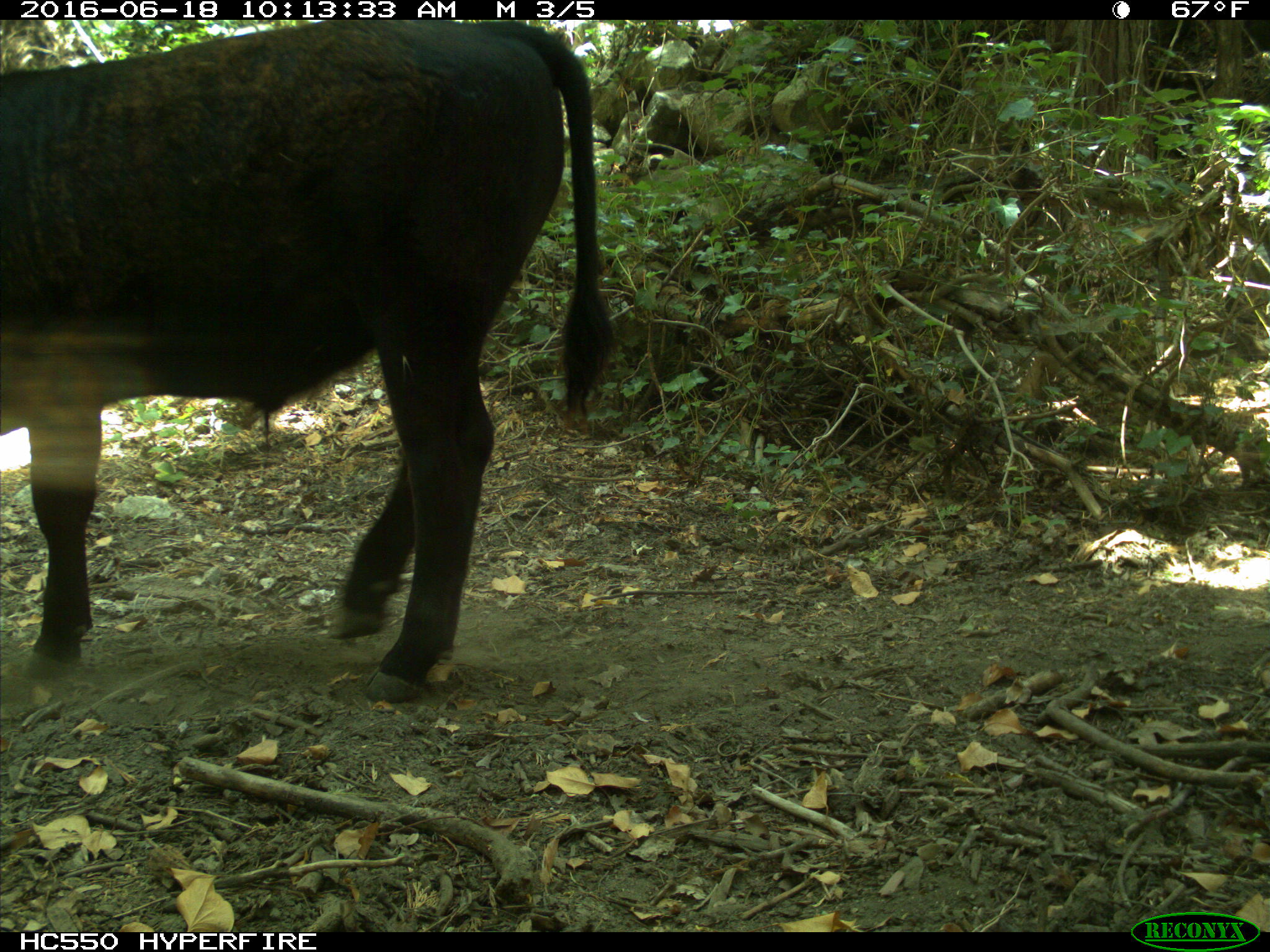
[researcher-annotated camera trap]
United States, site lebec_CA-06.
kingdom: Animalia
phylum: Chordata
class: Mammalia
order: Artiodactyla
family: Bovidae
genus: Bos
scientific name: Bos taurus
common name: domestic cow